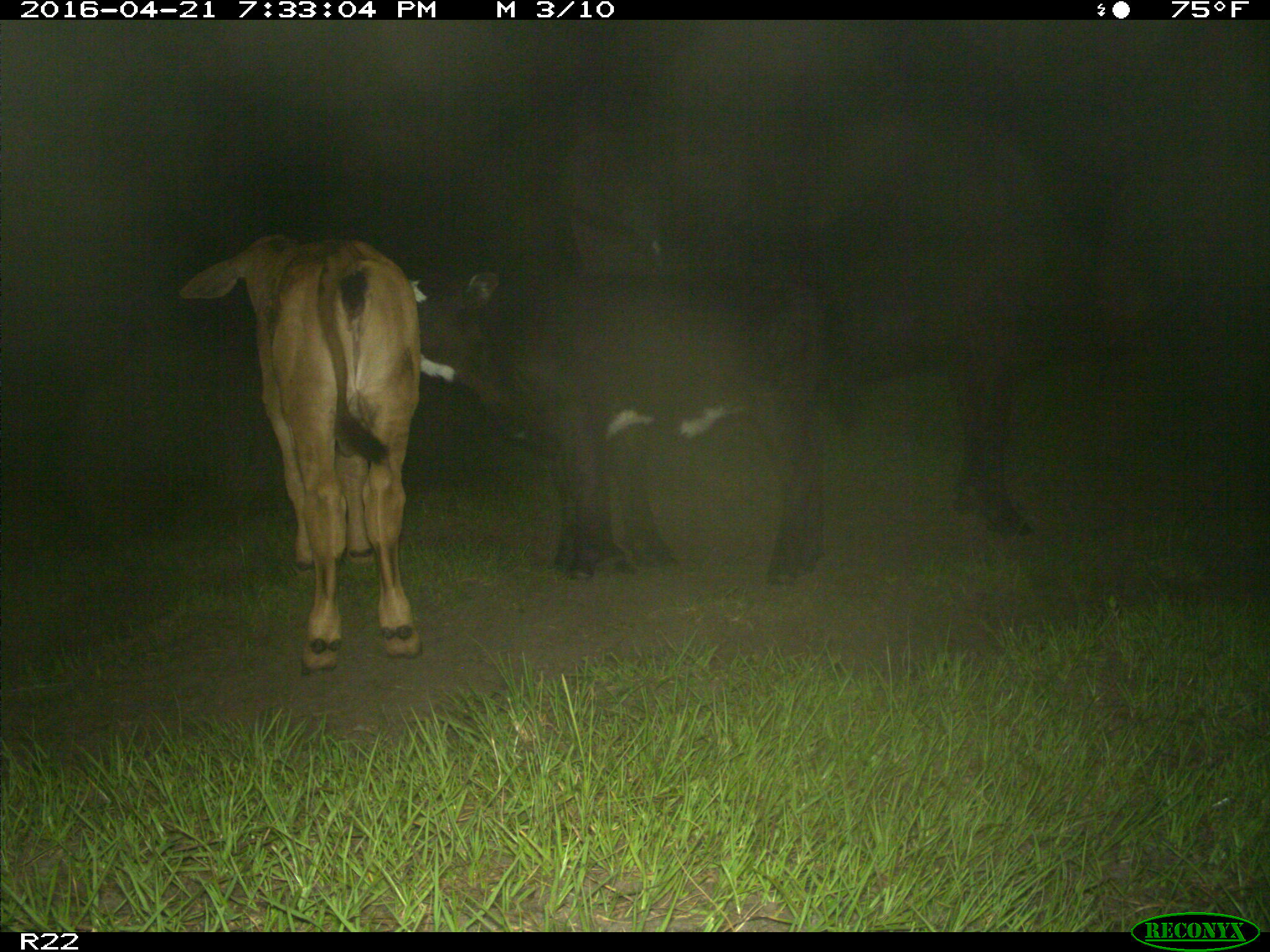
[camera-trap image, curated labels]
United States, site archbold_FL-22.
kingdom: Animalia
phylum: Chordata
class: Mammalia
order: Artiodactyla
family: Bovidae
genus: Bos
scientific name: Bos taurus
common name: domestic cow